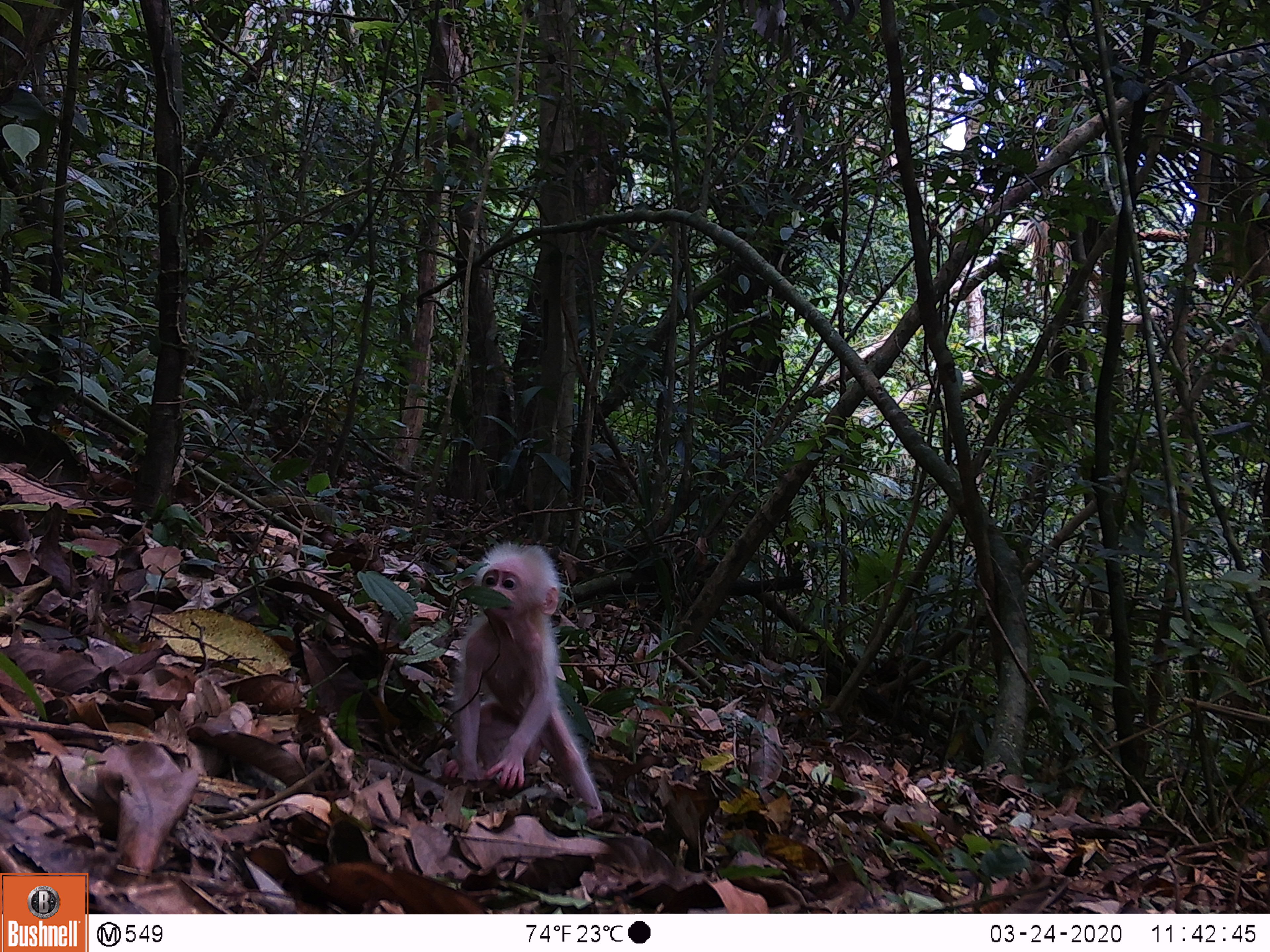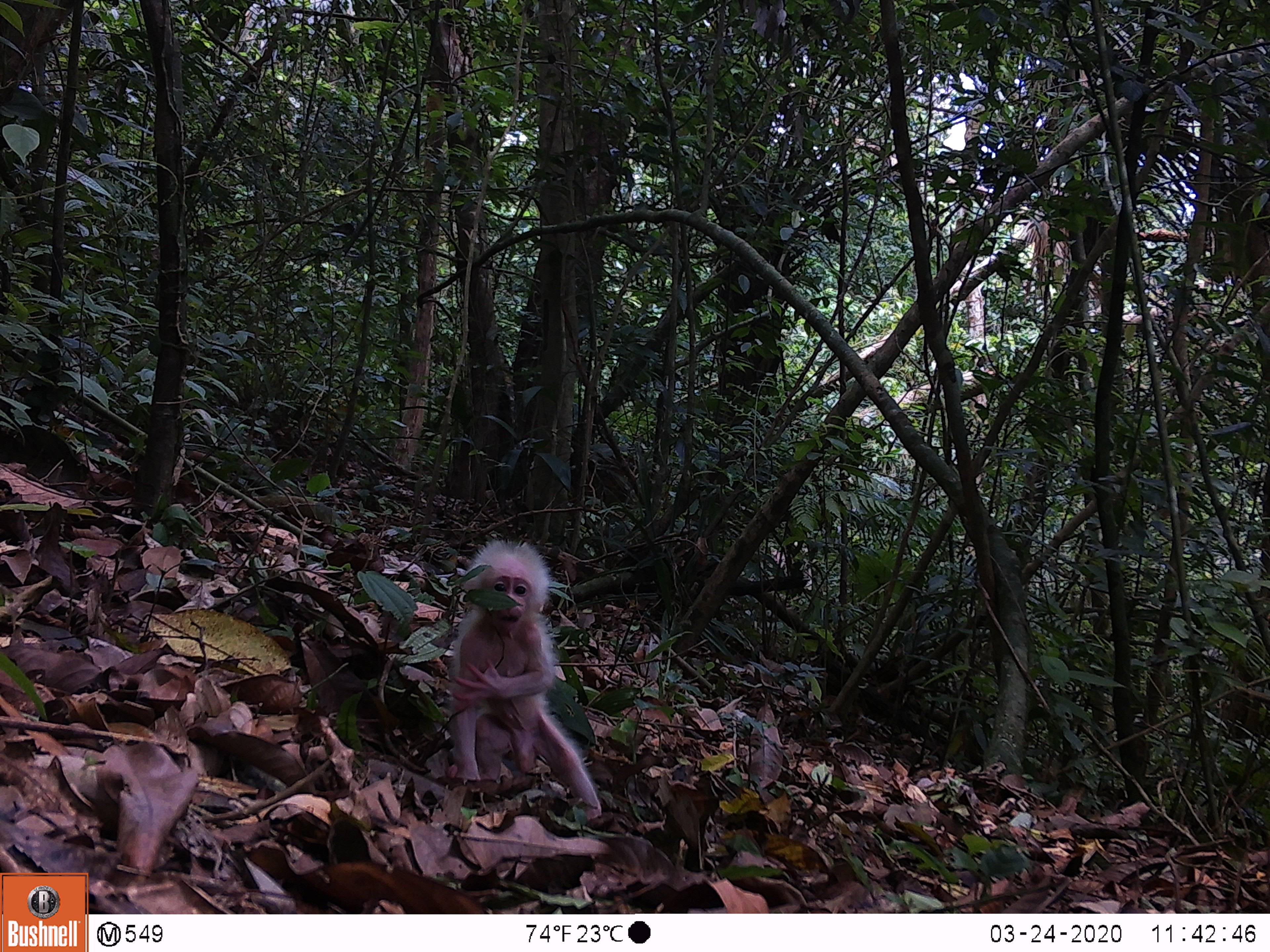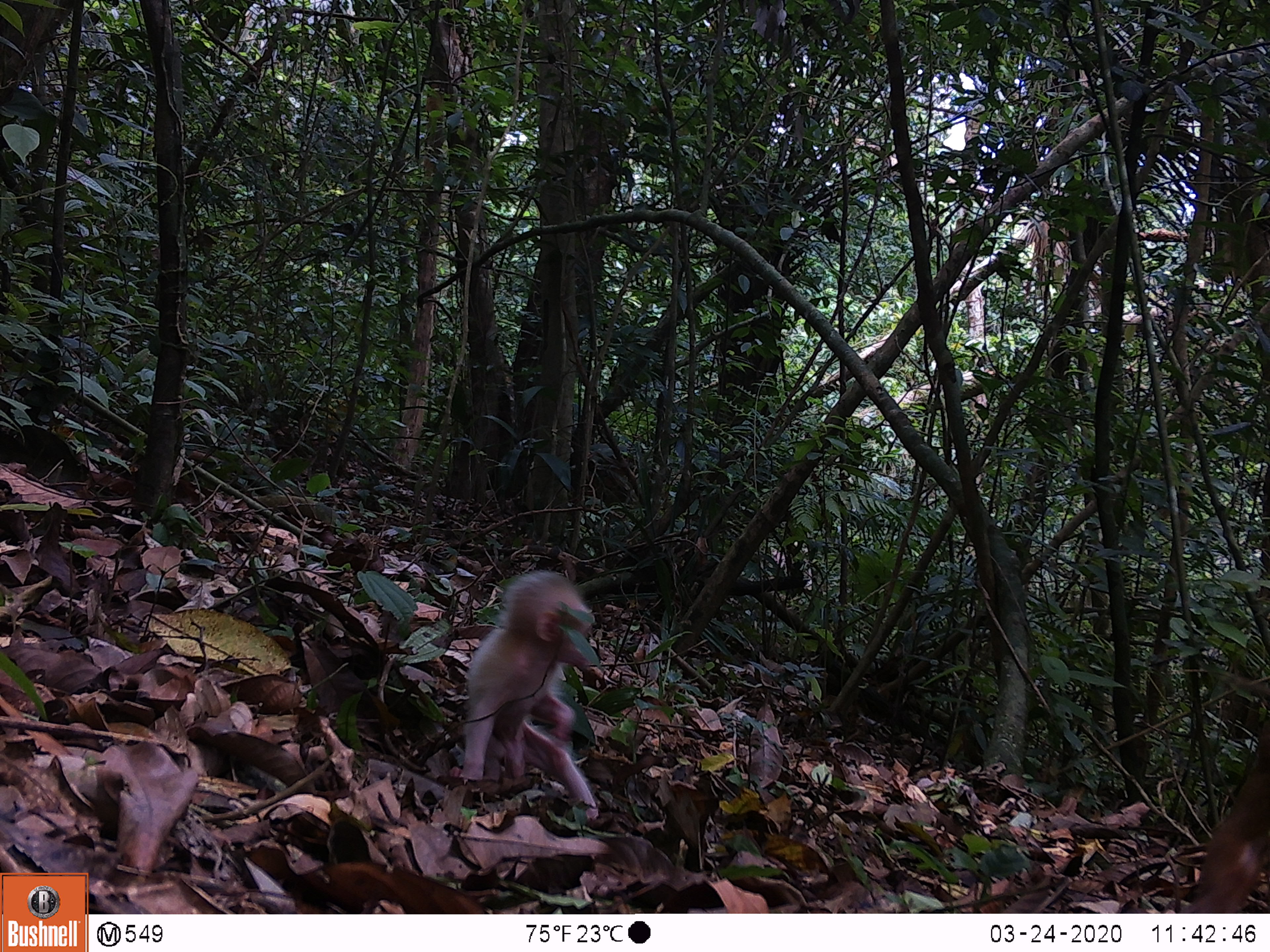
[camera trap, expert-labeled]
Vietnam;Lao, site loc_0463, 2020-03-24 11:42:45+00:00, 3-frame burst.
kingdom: Animalia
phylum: Chordata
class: Mammalia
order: Primates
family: Cercopithecidae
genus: Macaca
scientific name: Macaca arctoides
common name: stump-tailed macaque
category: stump tailed macaque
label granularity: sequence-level